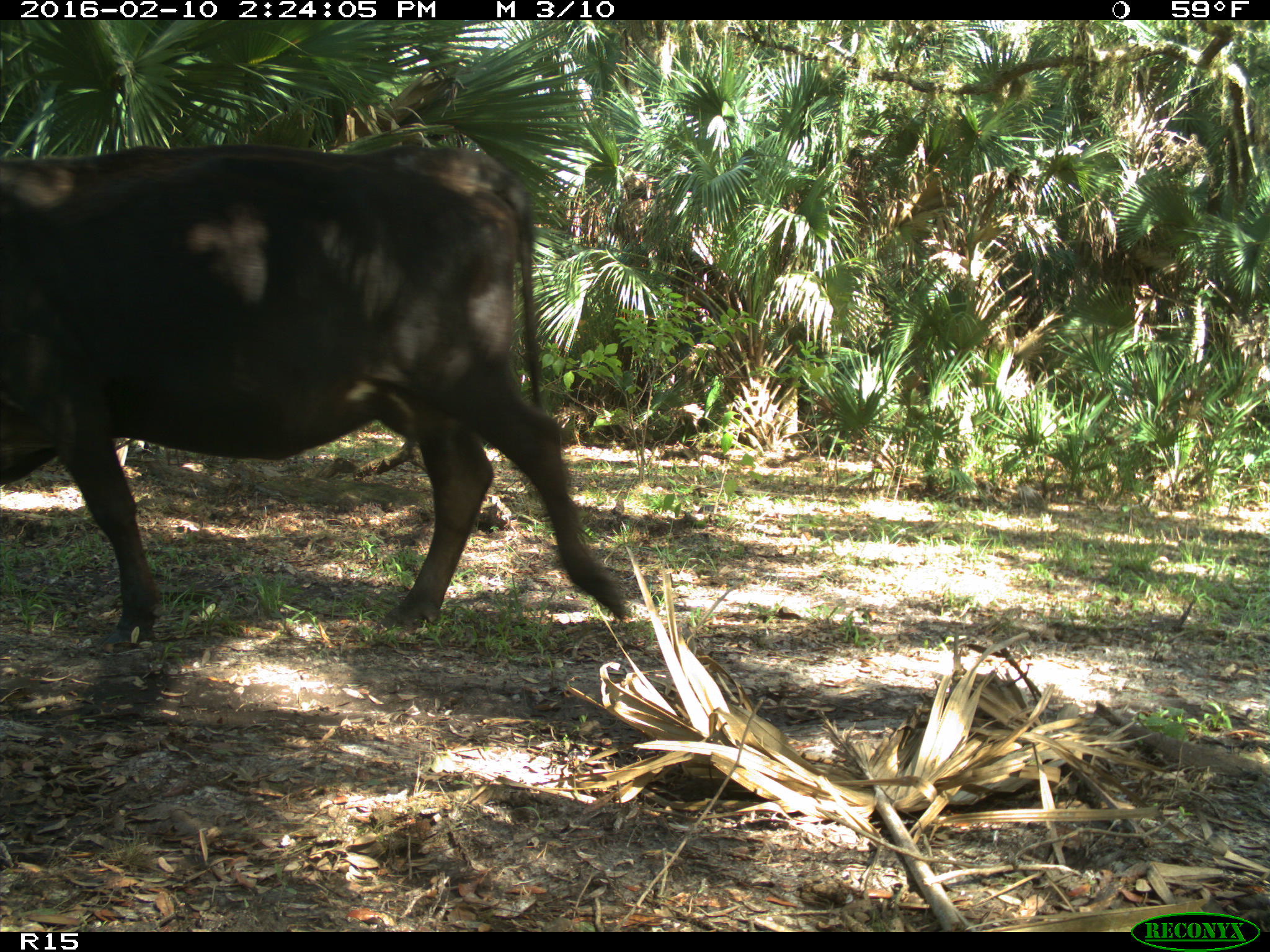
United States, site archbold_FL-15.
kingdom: Animalia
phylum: Chordata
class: Mammalia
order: Artiodactyla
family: Bovidae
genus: Bos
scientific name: Bos taurus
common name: domestic cow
Bos taurus (domestic cow).